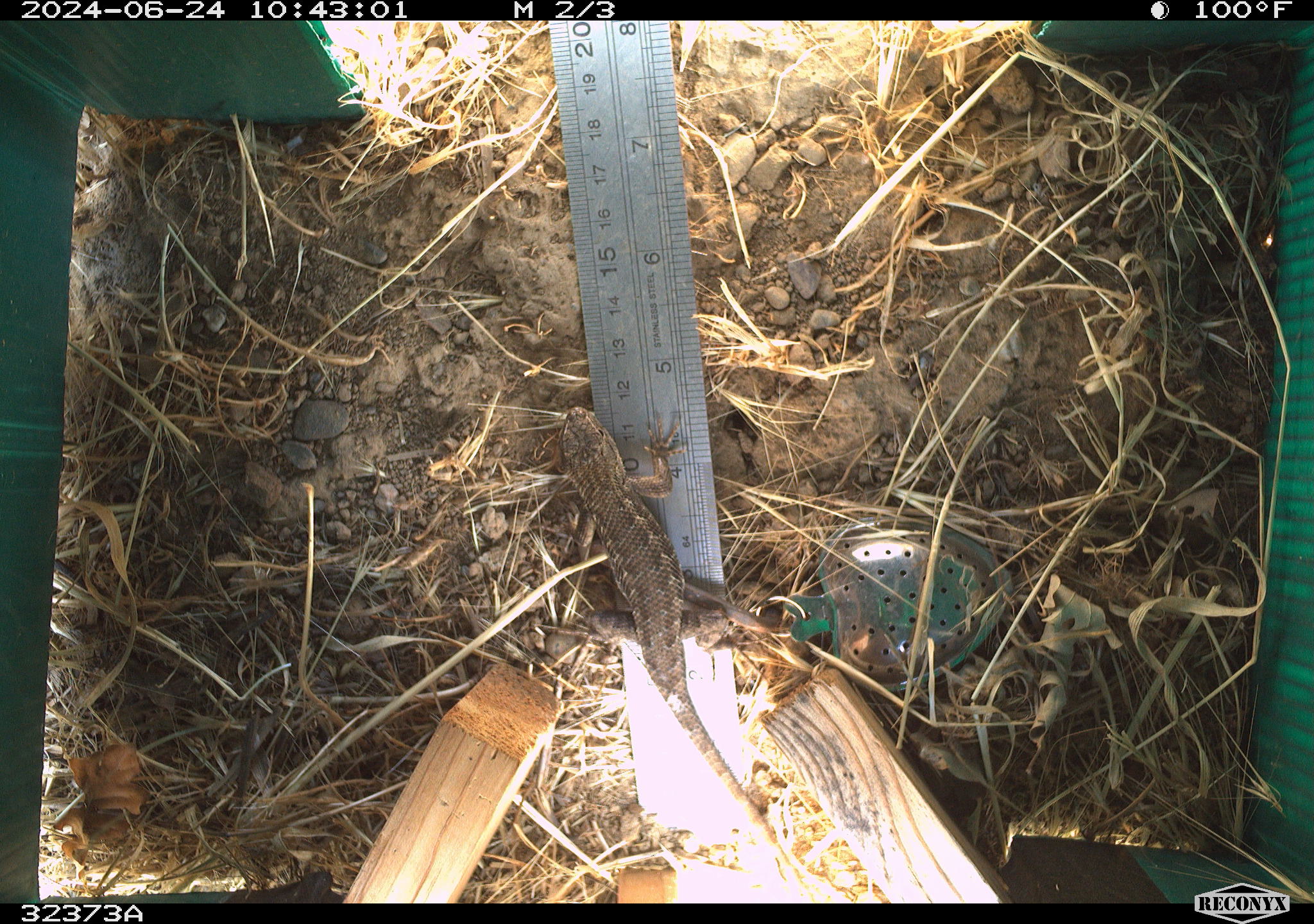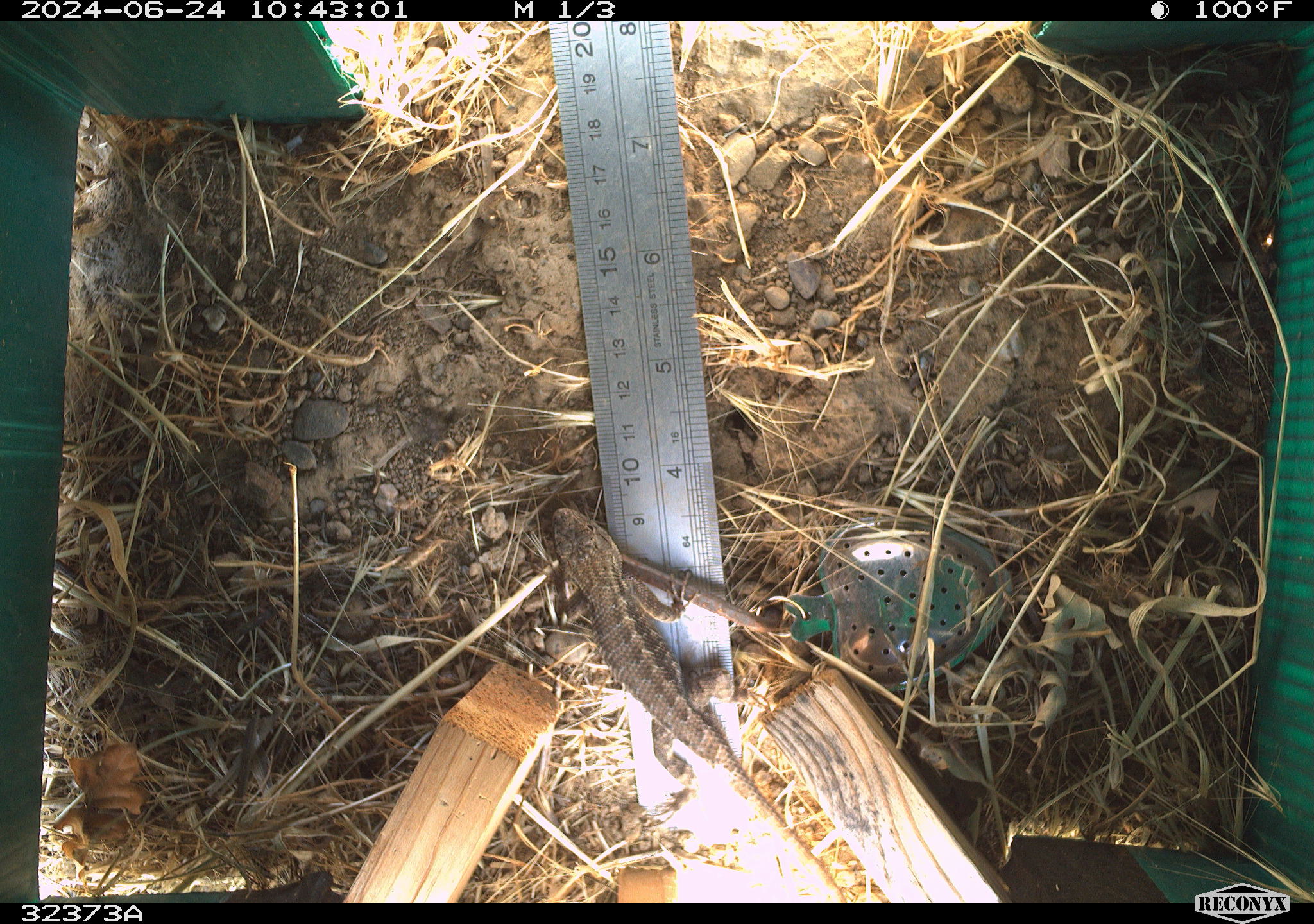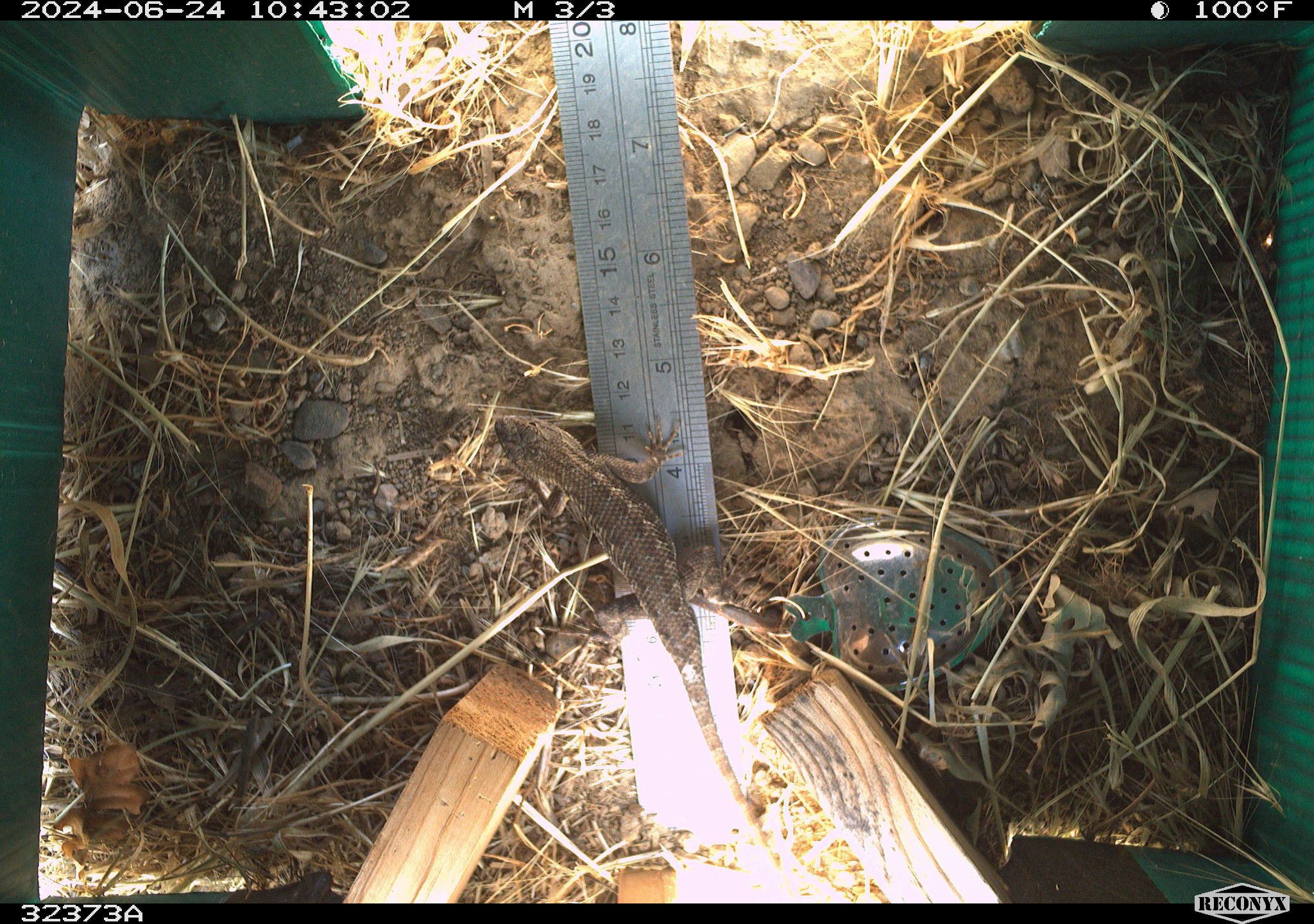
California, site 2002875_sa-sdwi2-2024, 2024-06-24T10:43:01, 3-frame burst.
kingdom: Animalia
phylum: Chordata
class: Reptilia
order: Squamata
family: Phrynosomatidae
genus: Sceloporus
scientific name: Sceloporus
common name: spiny lizards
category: sceloporus species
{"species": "sceloporus species (spiny lizards) (Sceloporus)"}